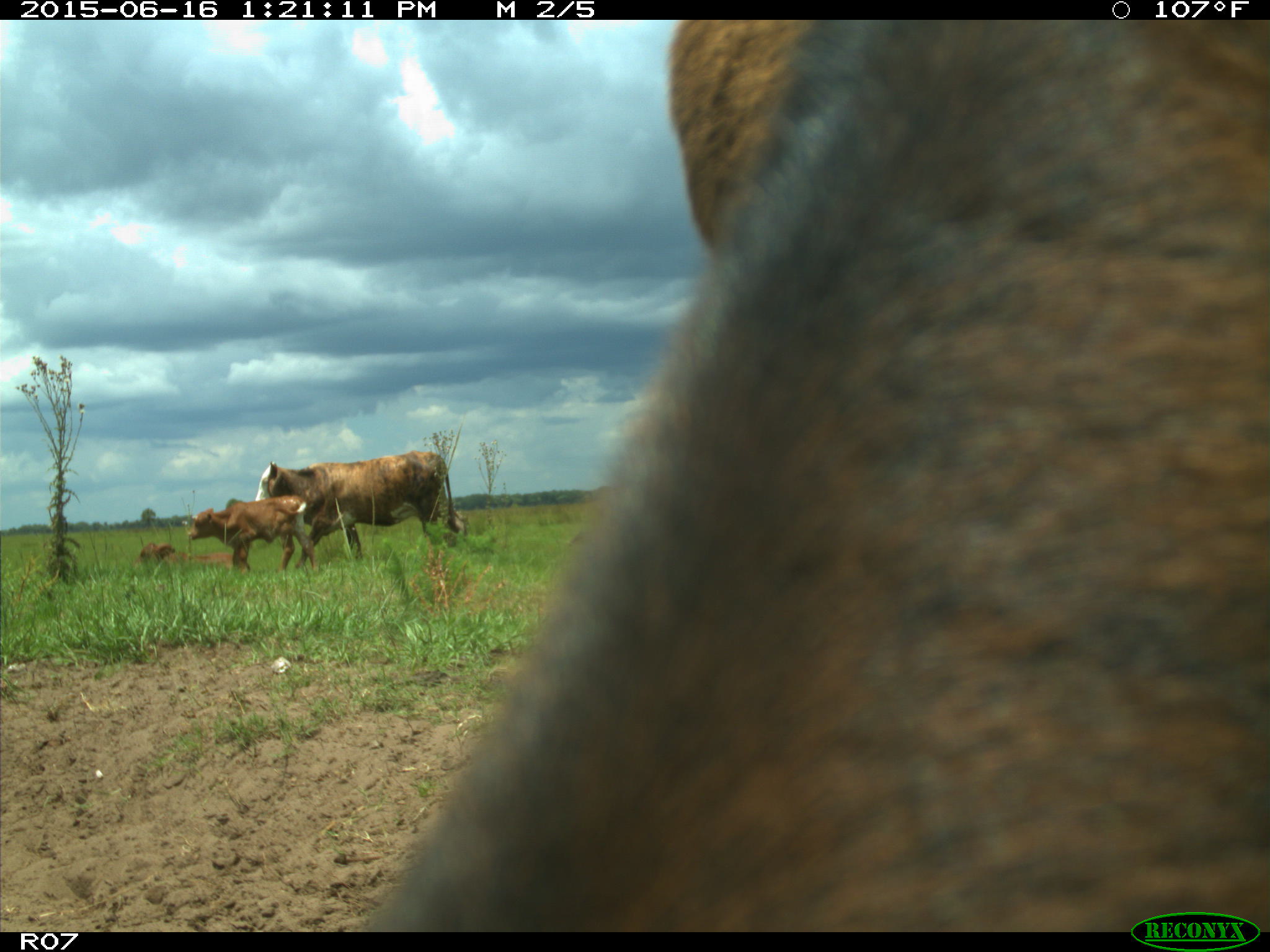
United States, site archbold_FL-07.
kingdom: Animalia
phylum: Chordata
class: Mammalia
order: Artiodactyla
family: Bovidae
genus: Bos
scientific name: Bos taurus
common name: domestic cow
Bos taurus (domestic cow).